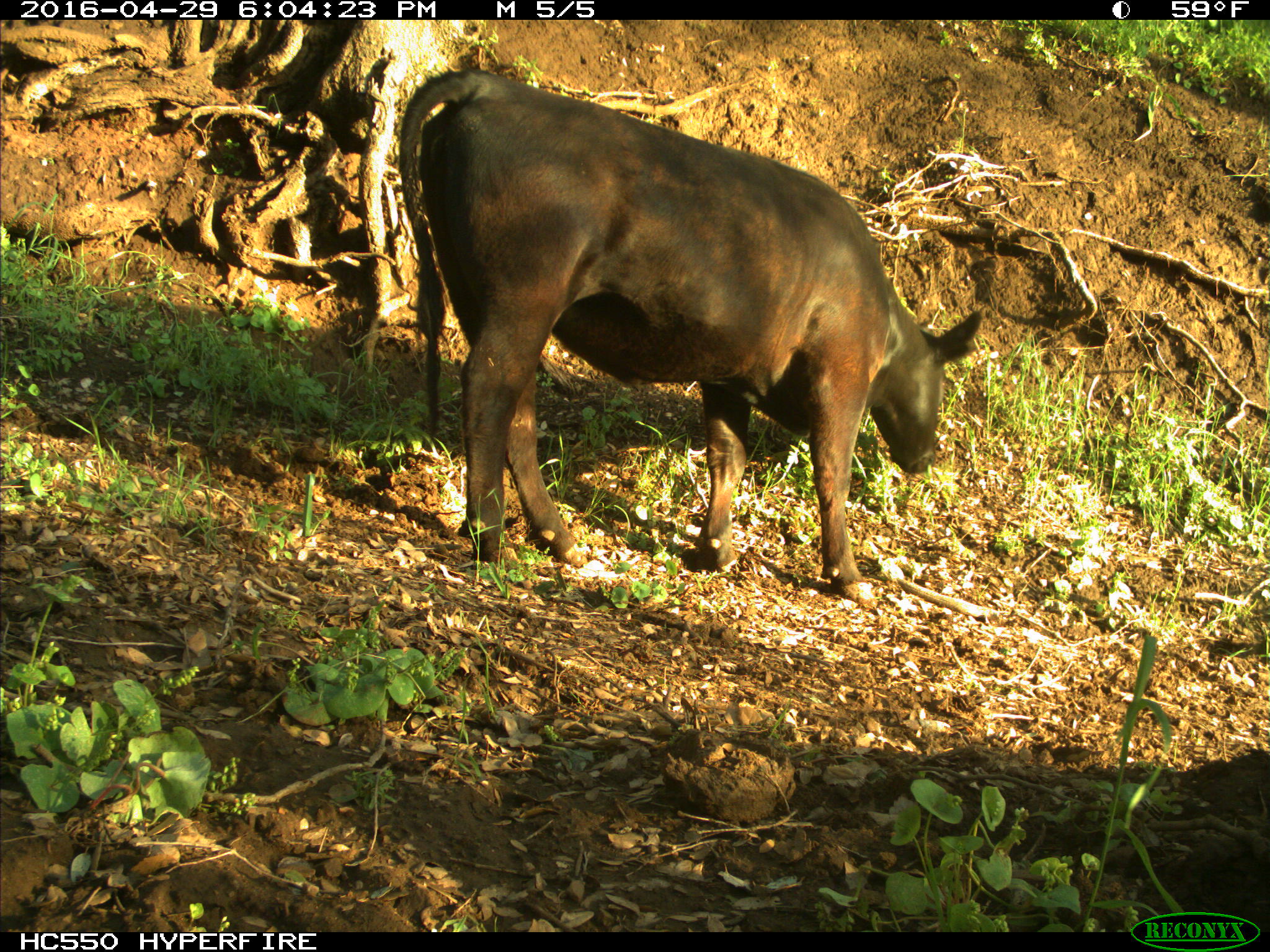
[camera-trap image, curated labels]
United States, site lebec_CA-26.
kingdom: Animalia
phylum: Chordata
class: Mammalia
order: Artiodactyla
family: Bovidae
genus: Bos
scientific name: Bos taurus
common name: domestic cow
Bos taurus (domestic cow).